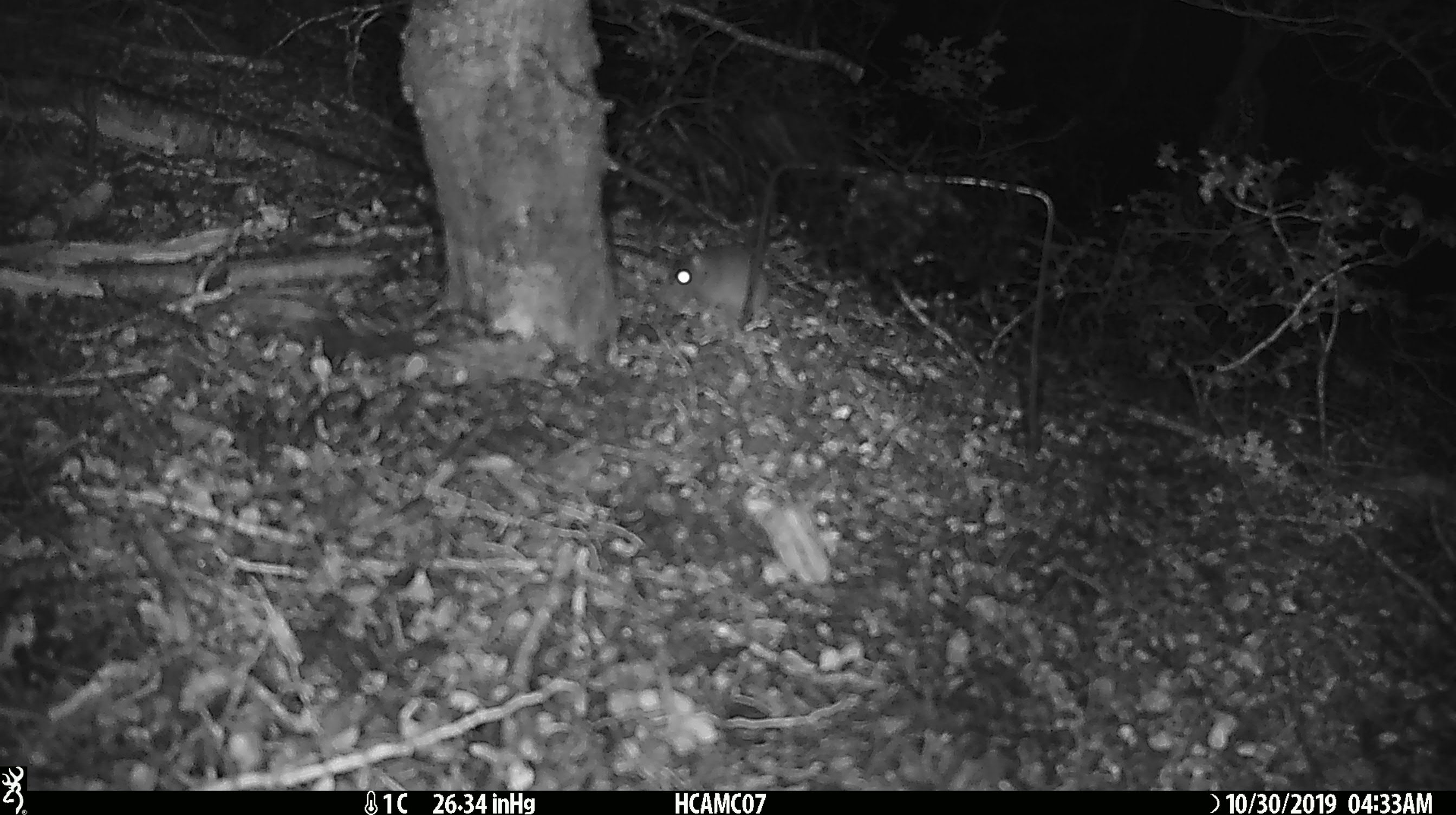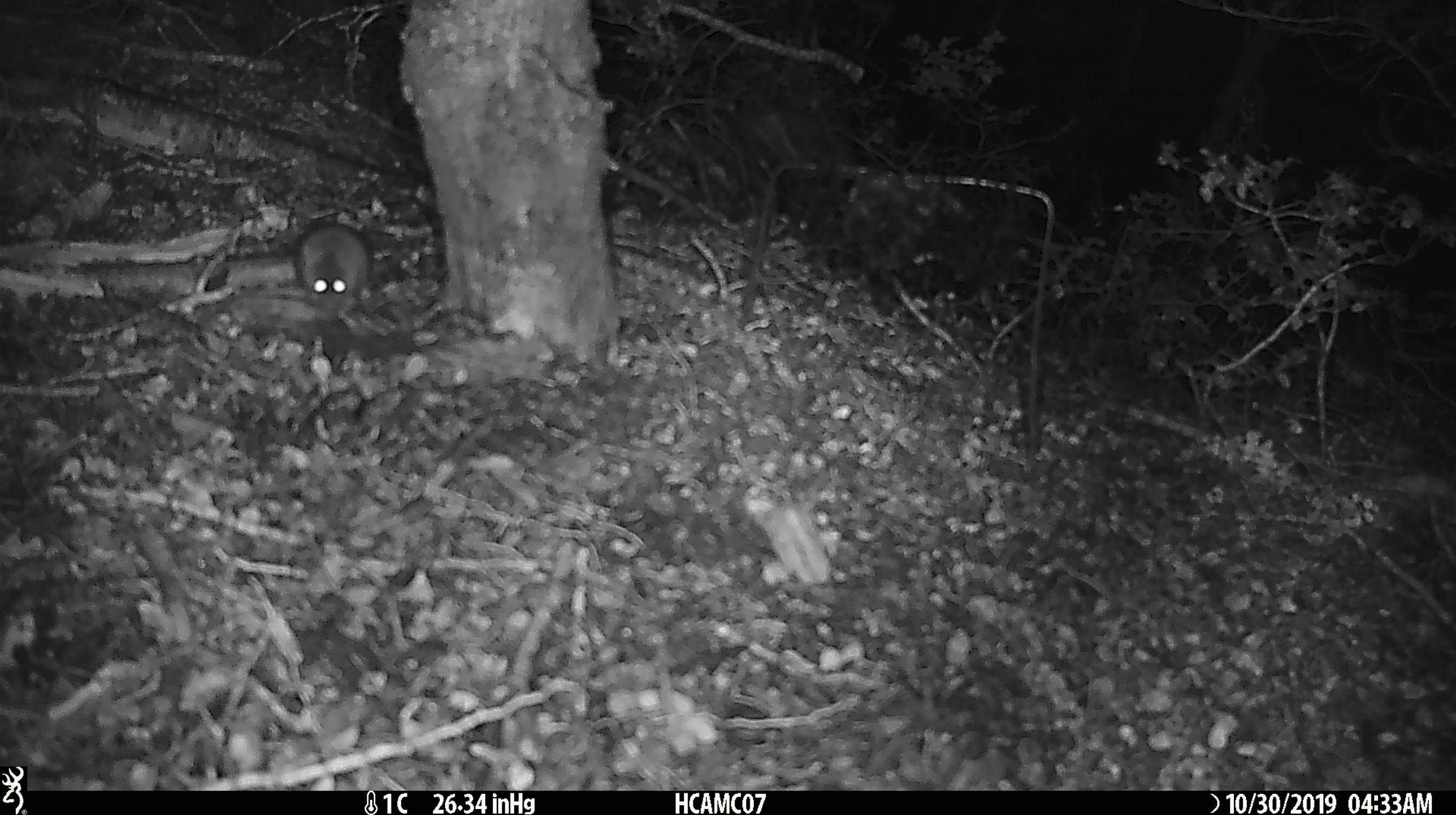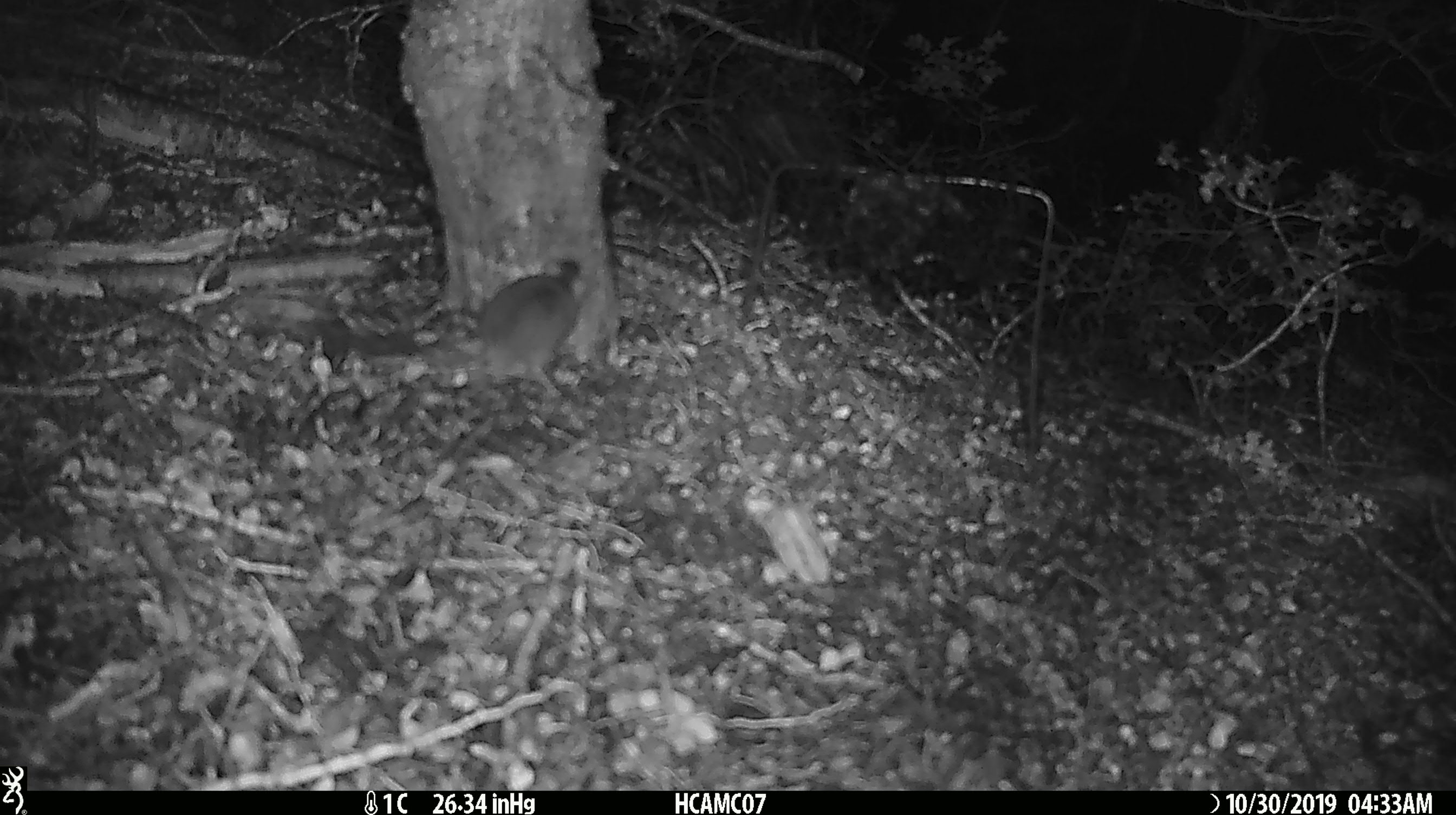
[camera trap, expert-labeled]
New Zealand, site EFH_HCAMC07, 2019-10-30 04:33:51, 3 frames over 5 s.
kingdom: Animalia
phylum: Chordata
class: Mammalia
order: Rodentia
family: Muridae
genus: Mus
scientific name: Mus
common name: mouse